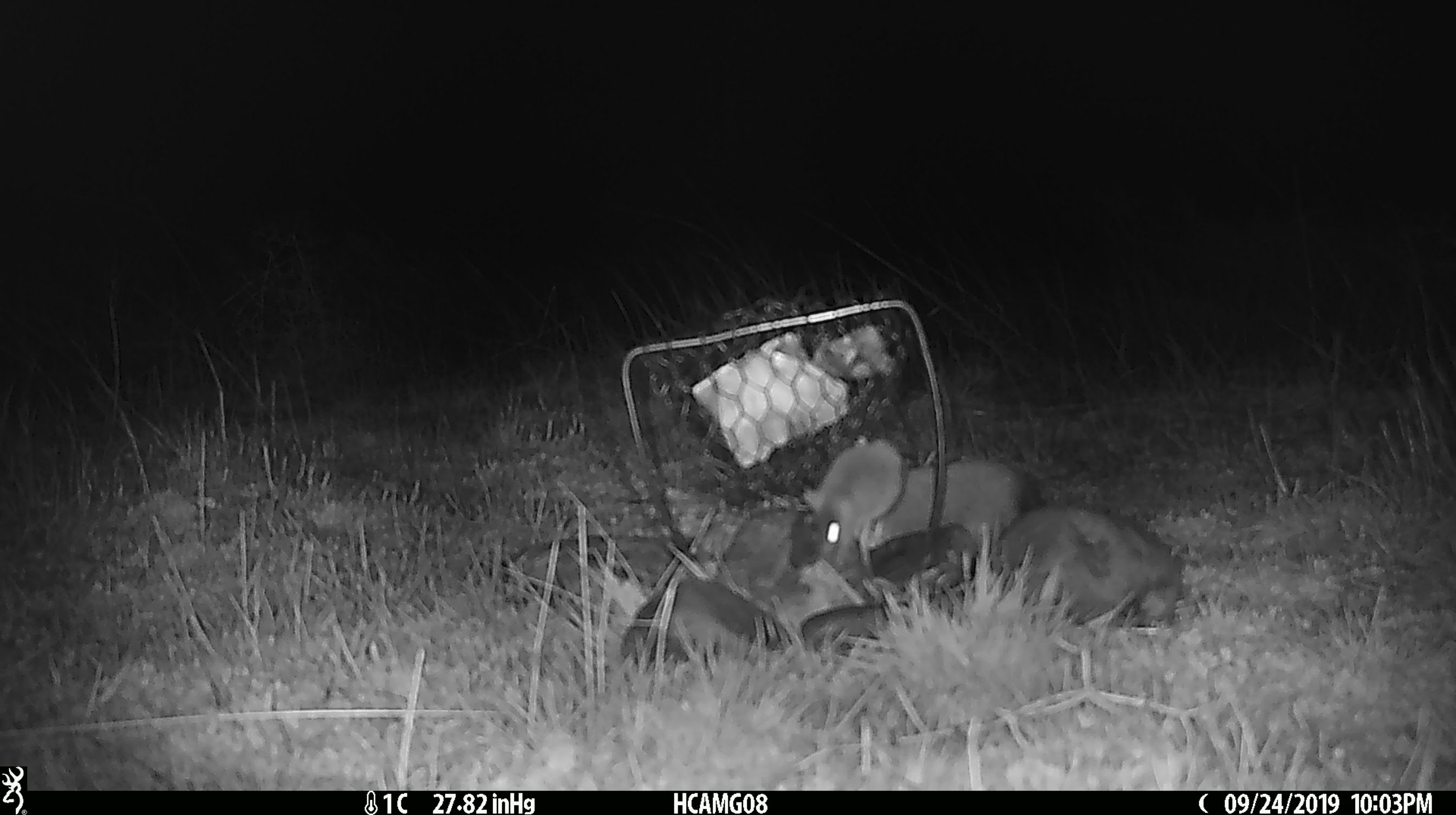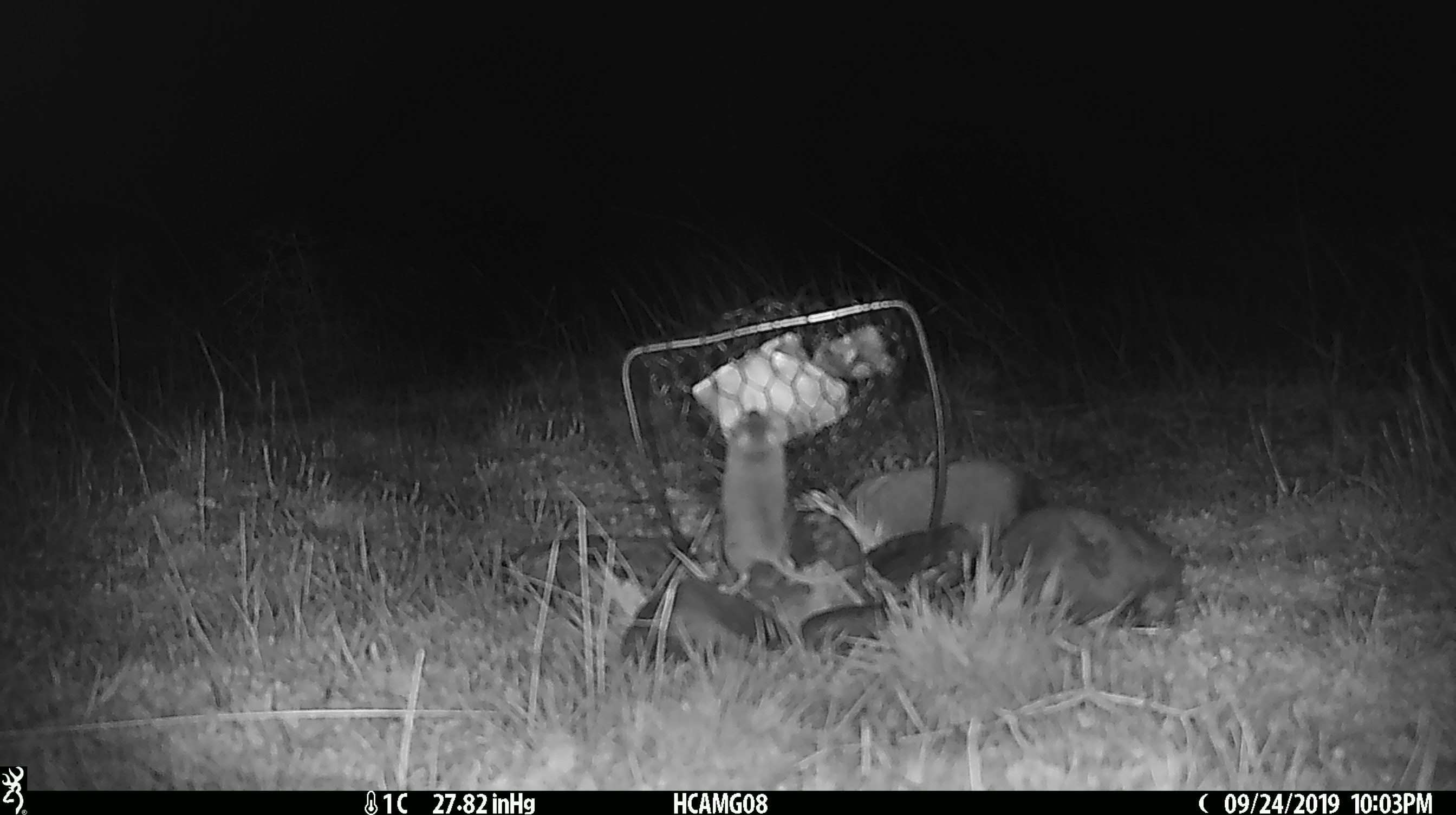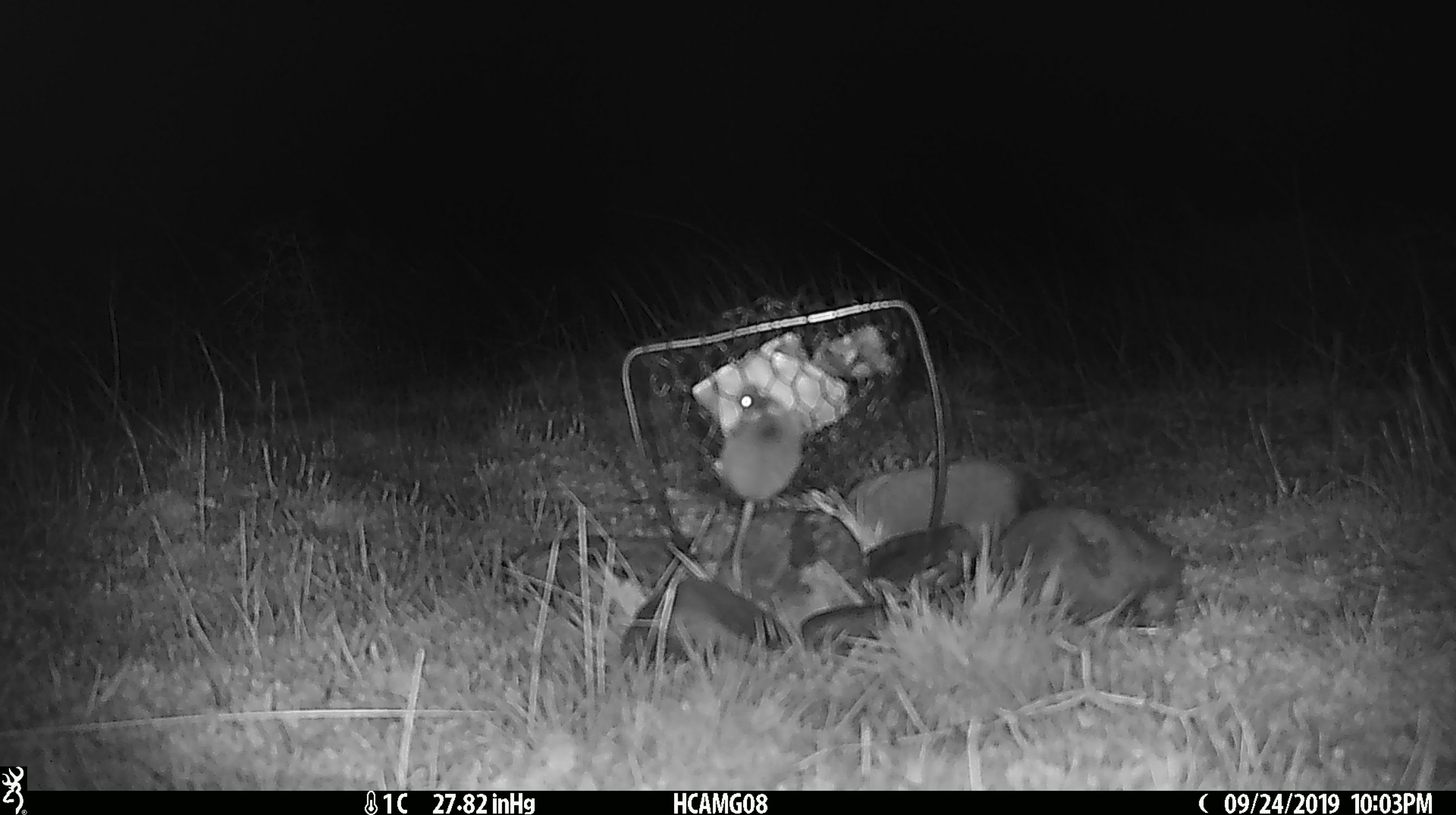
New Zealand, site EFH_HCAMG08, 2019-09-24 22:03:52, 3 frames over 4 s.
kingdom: Animalia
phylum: Chordata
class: Mammalia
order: Rodentia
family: Muridae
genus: Mus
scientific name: Mus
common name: mouse